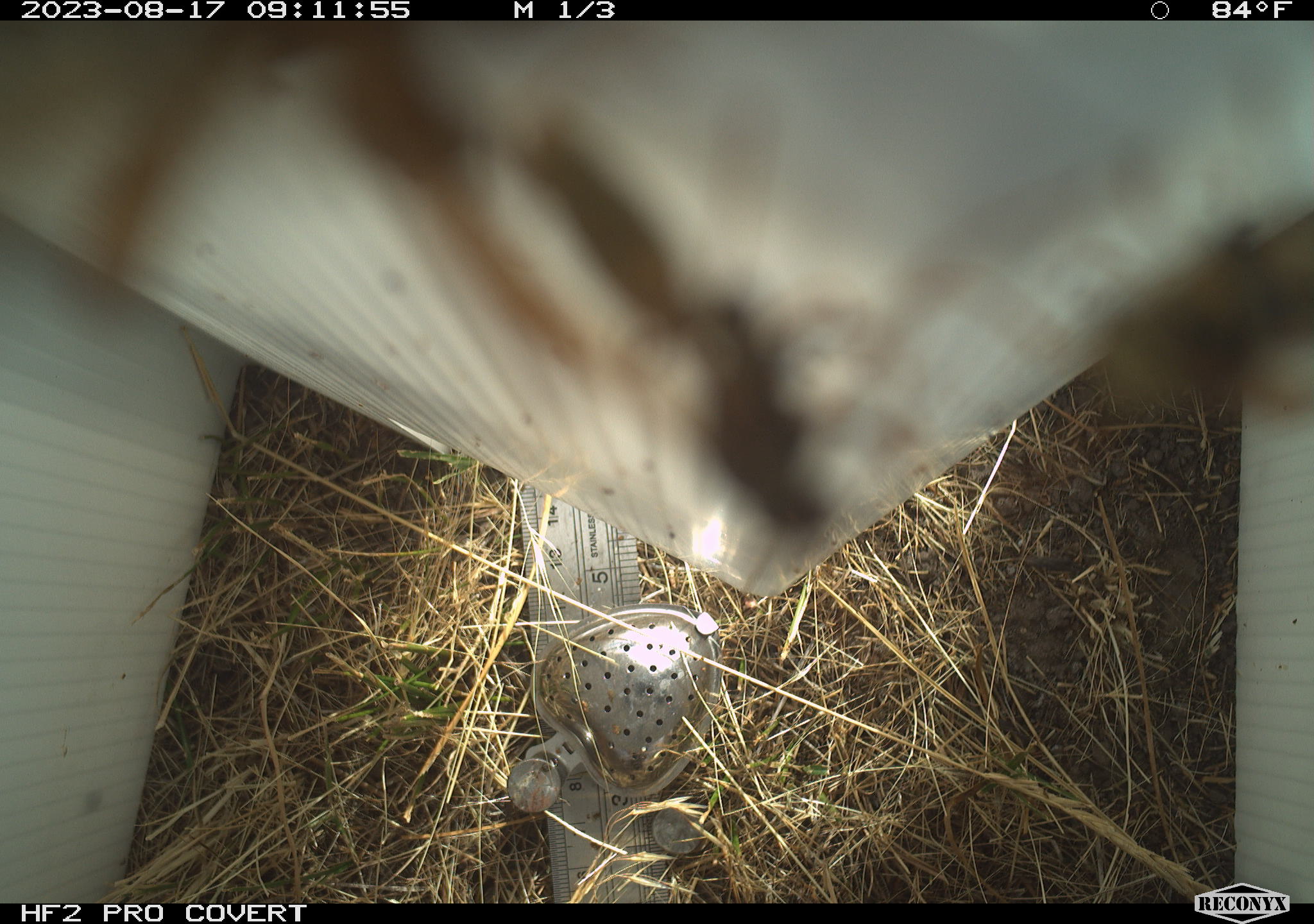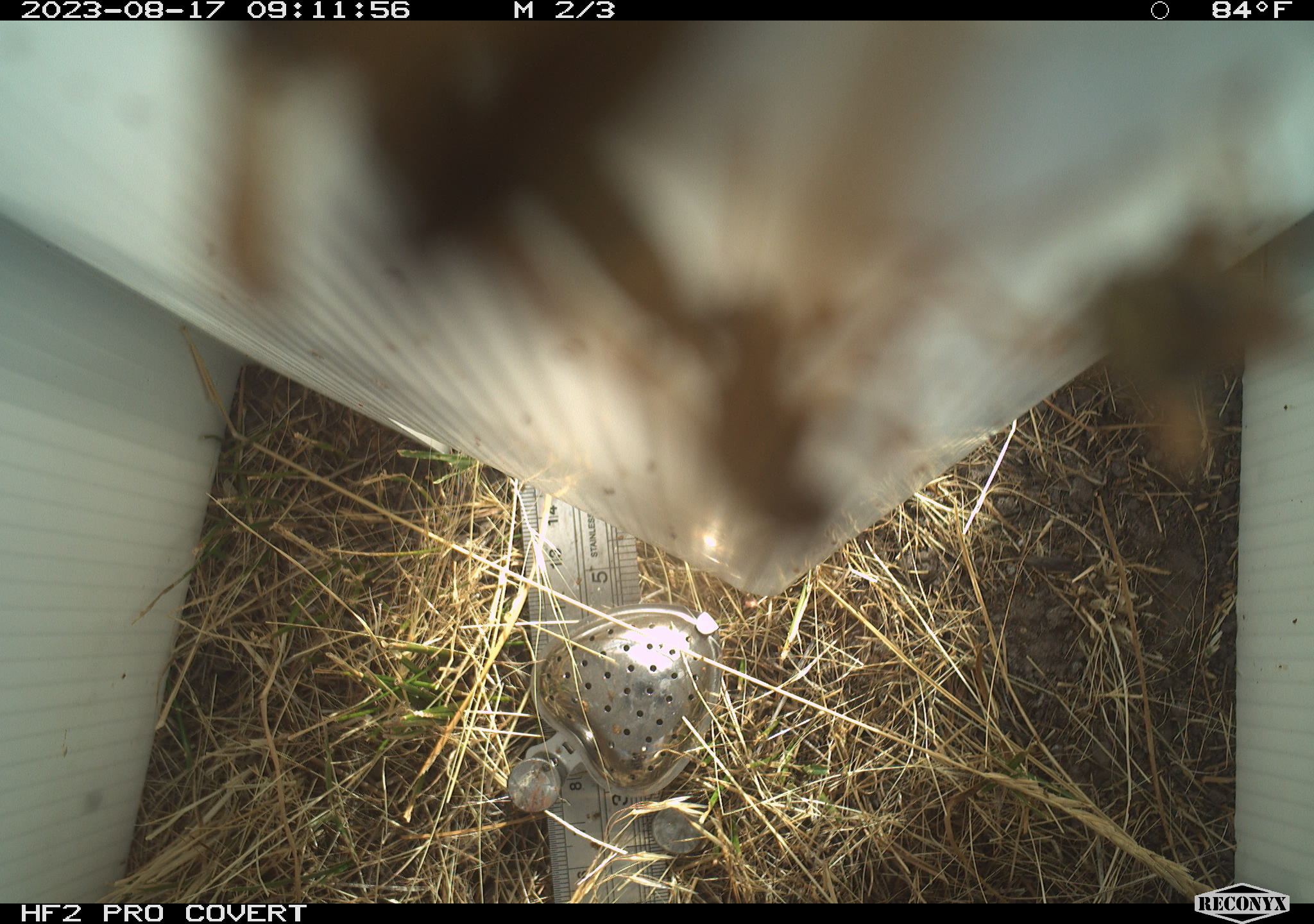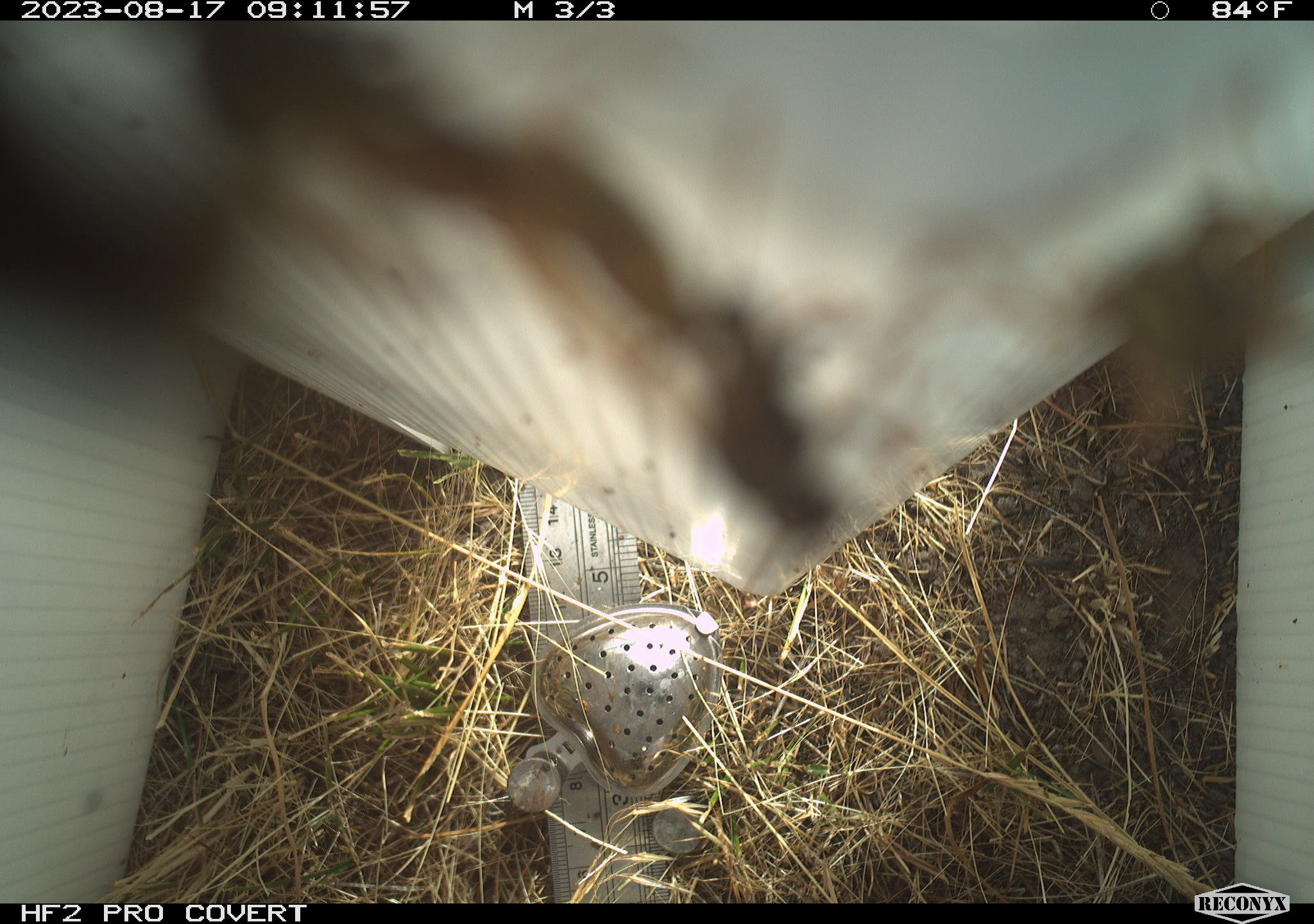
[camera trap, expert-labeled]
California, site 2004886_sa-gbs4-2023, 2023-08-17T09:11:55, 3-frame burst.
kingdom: Animalia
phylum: Arthropoda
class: Insecta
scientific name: Insecta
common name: insect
Insect (Insecta).